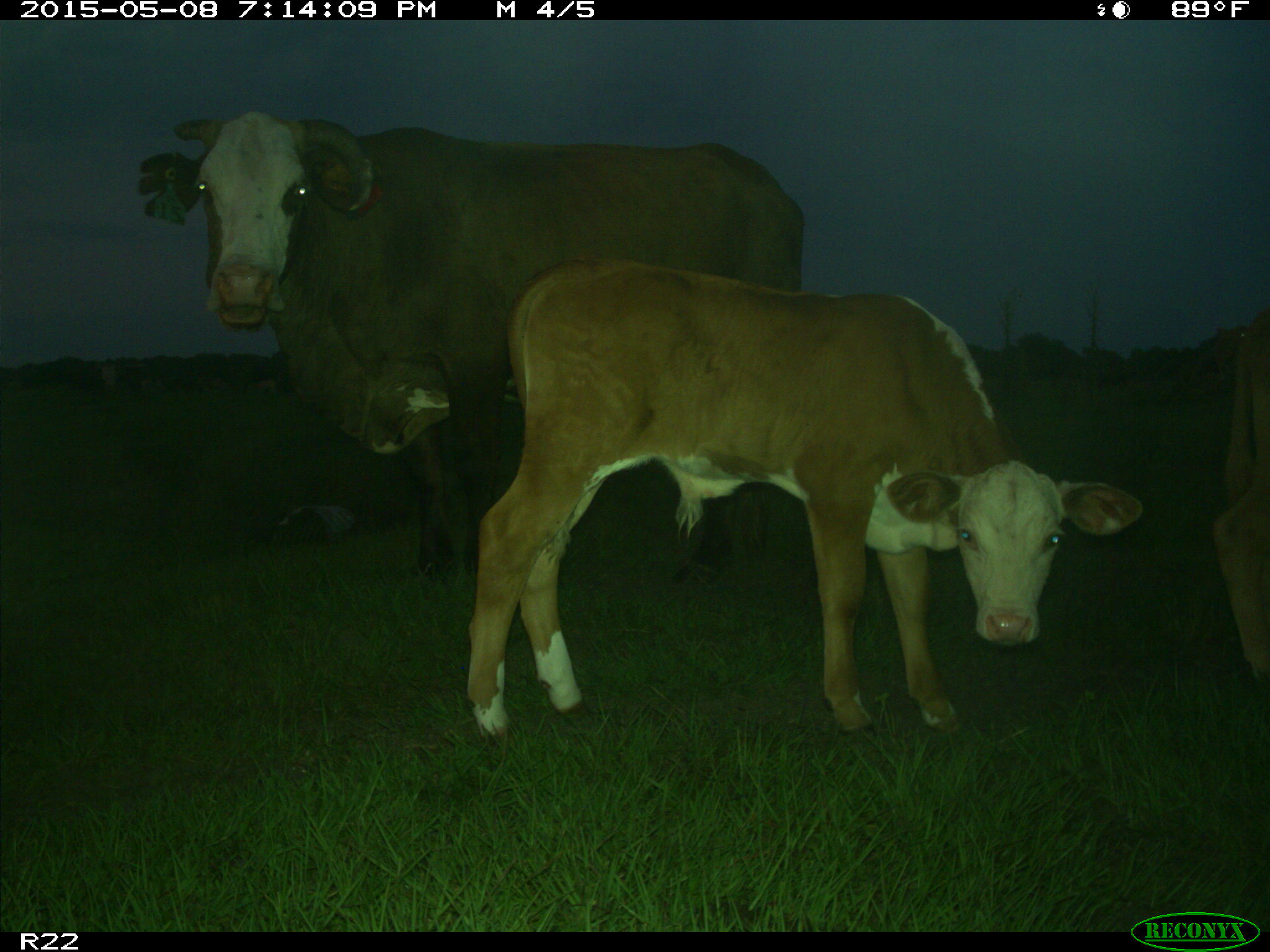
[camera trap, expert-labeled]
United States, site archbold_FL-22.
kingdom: Animalia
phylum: Chordata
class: Mammalia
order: Artiodactyla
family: Bovidae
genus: Bos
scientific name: Bos taurus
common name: domestic cow